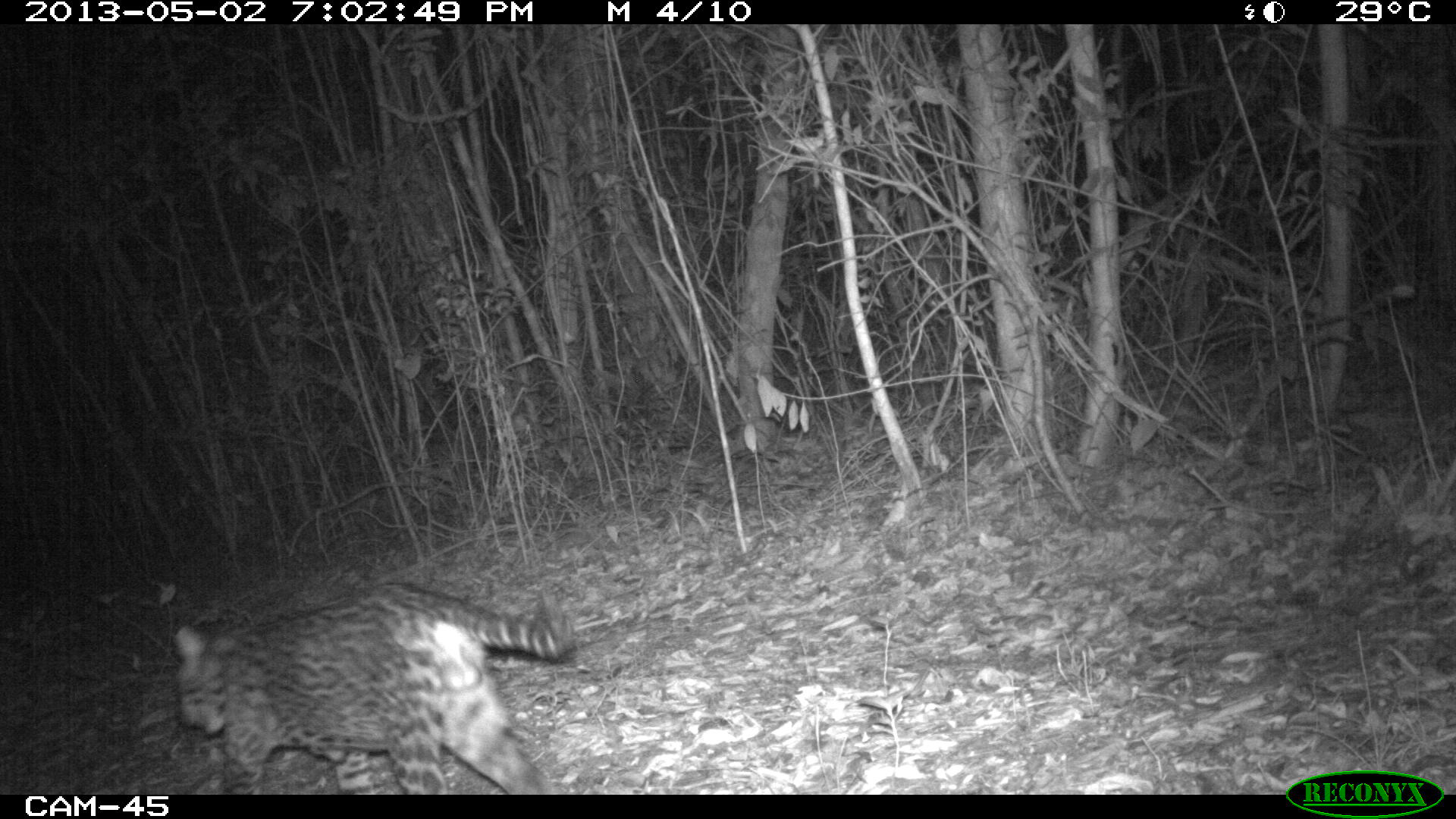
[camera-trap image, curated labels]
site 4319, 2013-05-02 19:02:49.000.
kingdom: Animalia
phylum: Chordata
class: Mammalia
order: Carnivora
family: Felidae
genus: Leopardus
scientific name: Leopardus pardalis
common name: ocelot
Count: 1.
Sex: male.